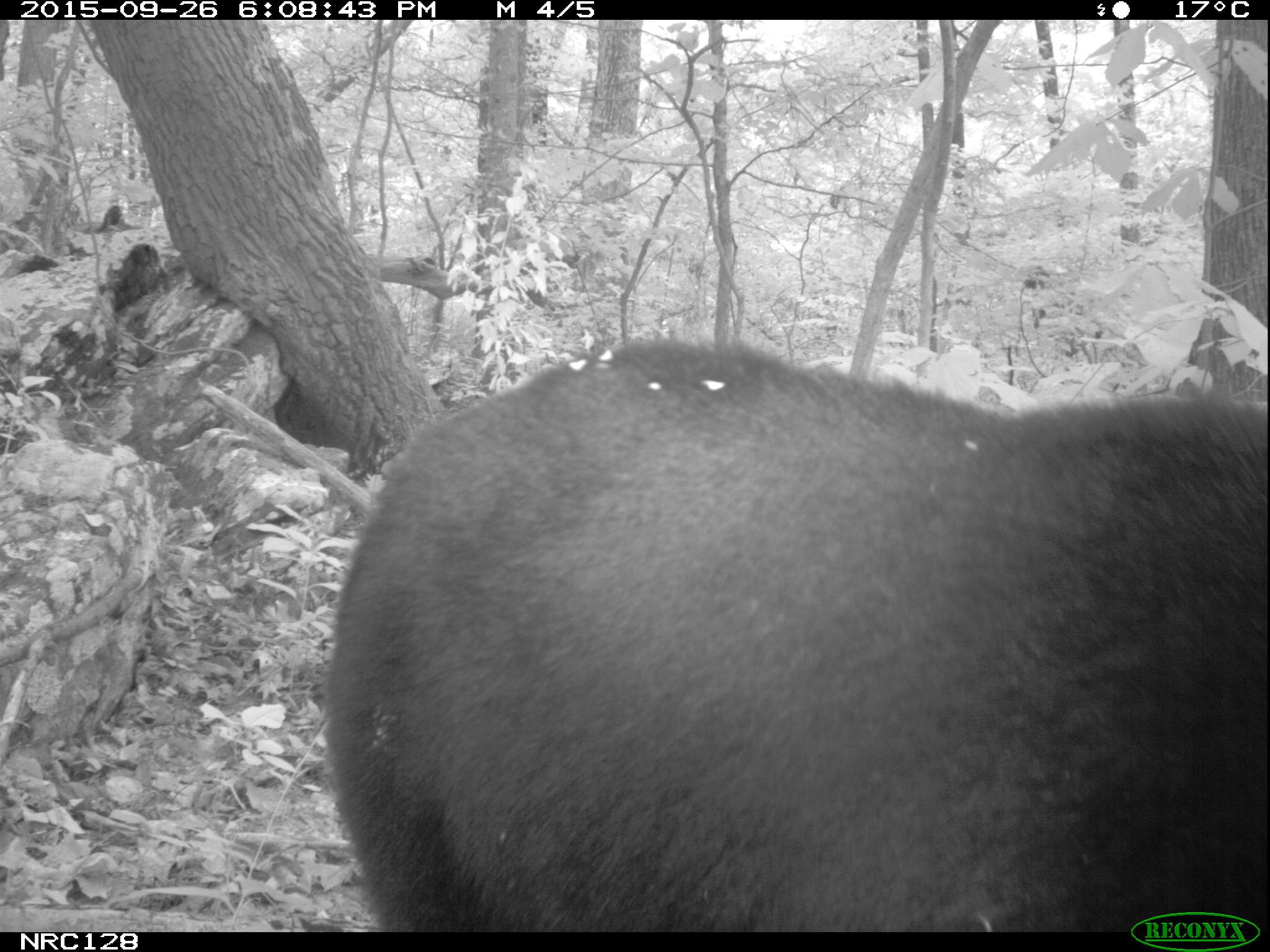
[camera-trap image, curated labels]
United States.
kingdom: Animalia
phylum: Chordata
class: Mammalia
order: Carnivora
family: Ursidae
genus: Ursus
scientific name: Ursus americanus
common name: american black bear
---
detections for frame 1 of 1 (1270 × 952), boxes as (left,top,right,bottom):
American Black Bear: (317,319,1270,915)